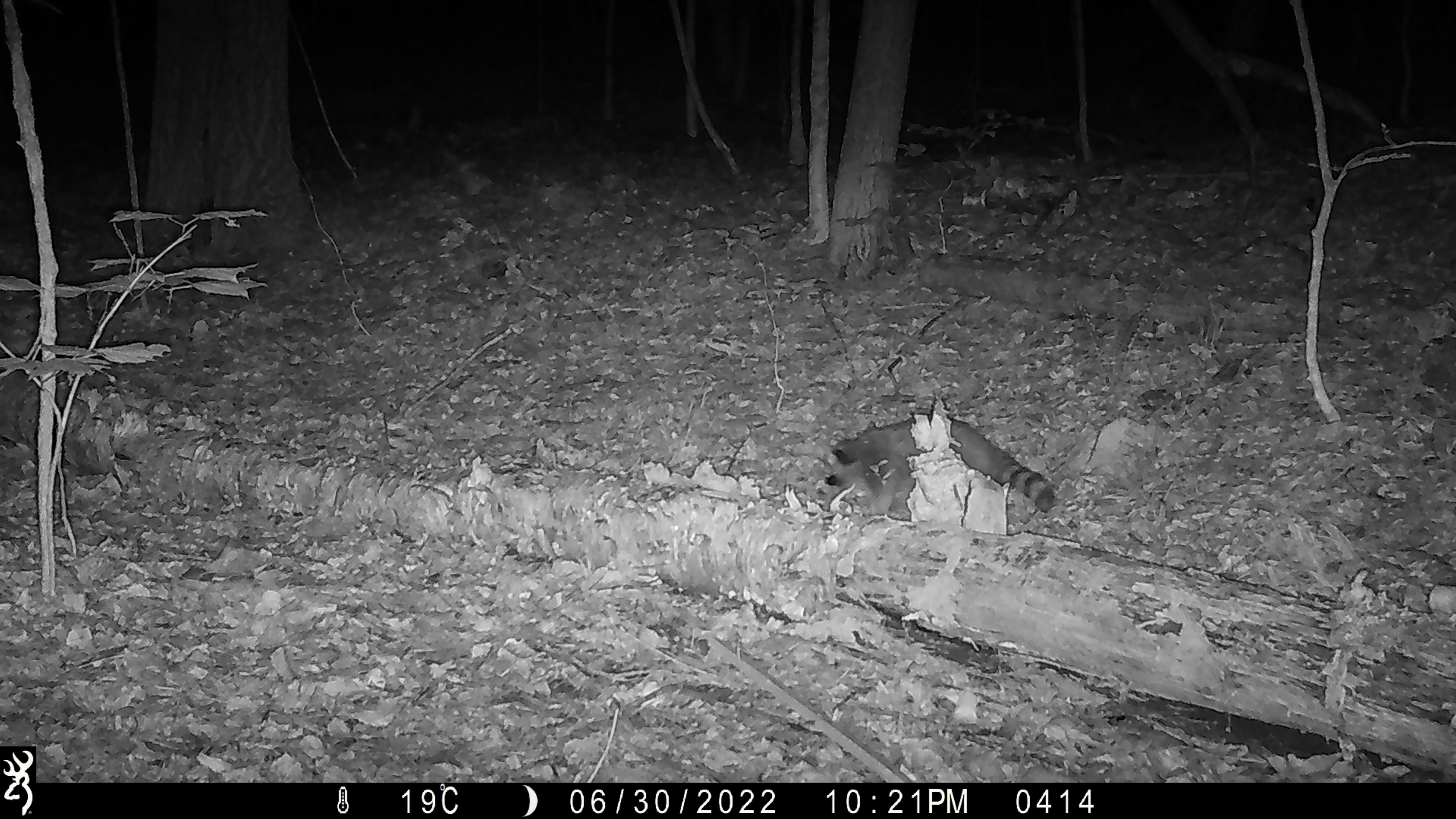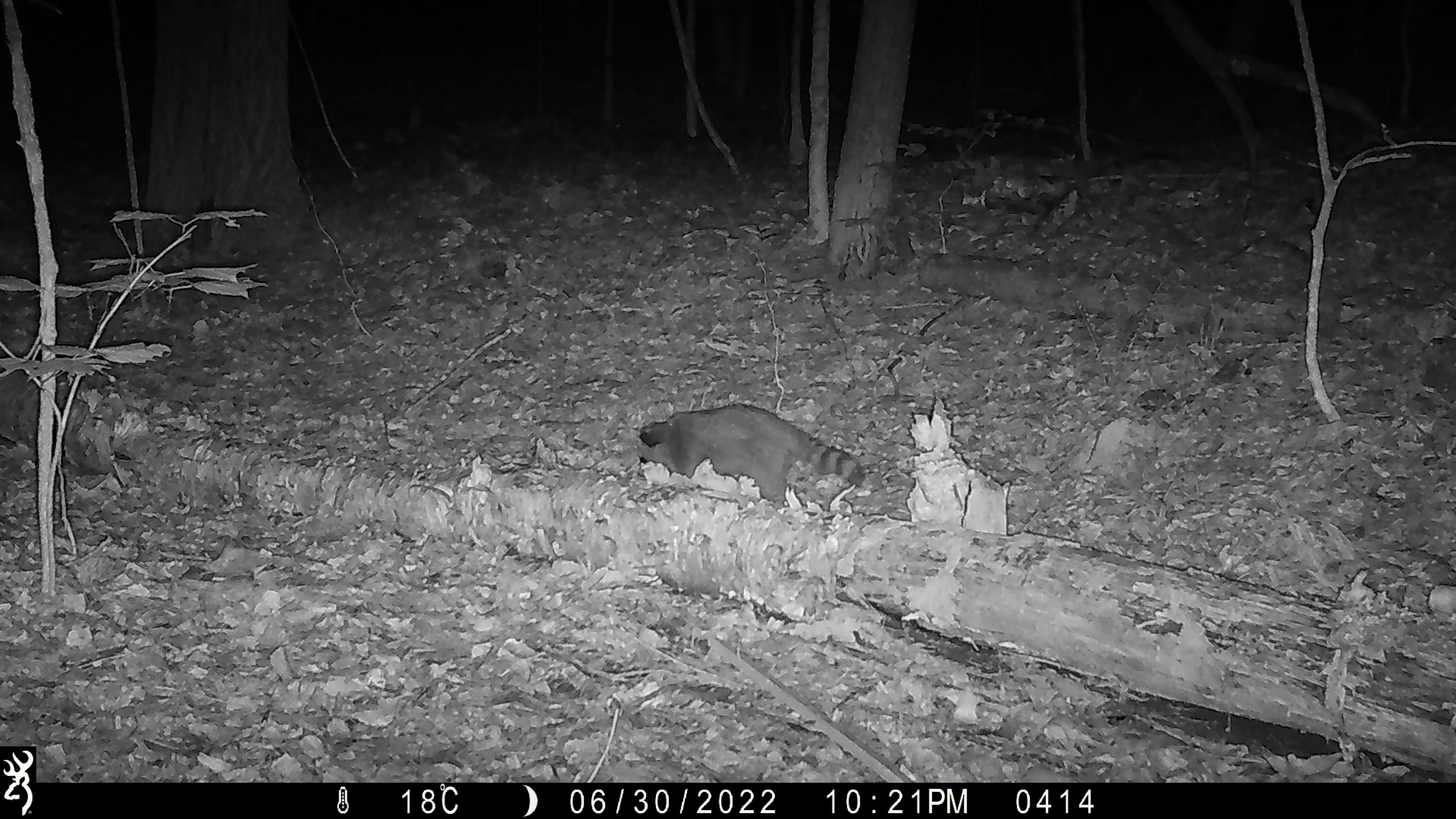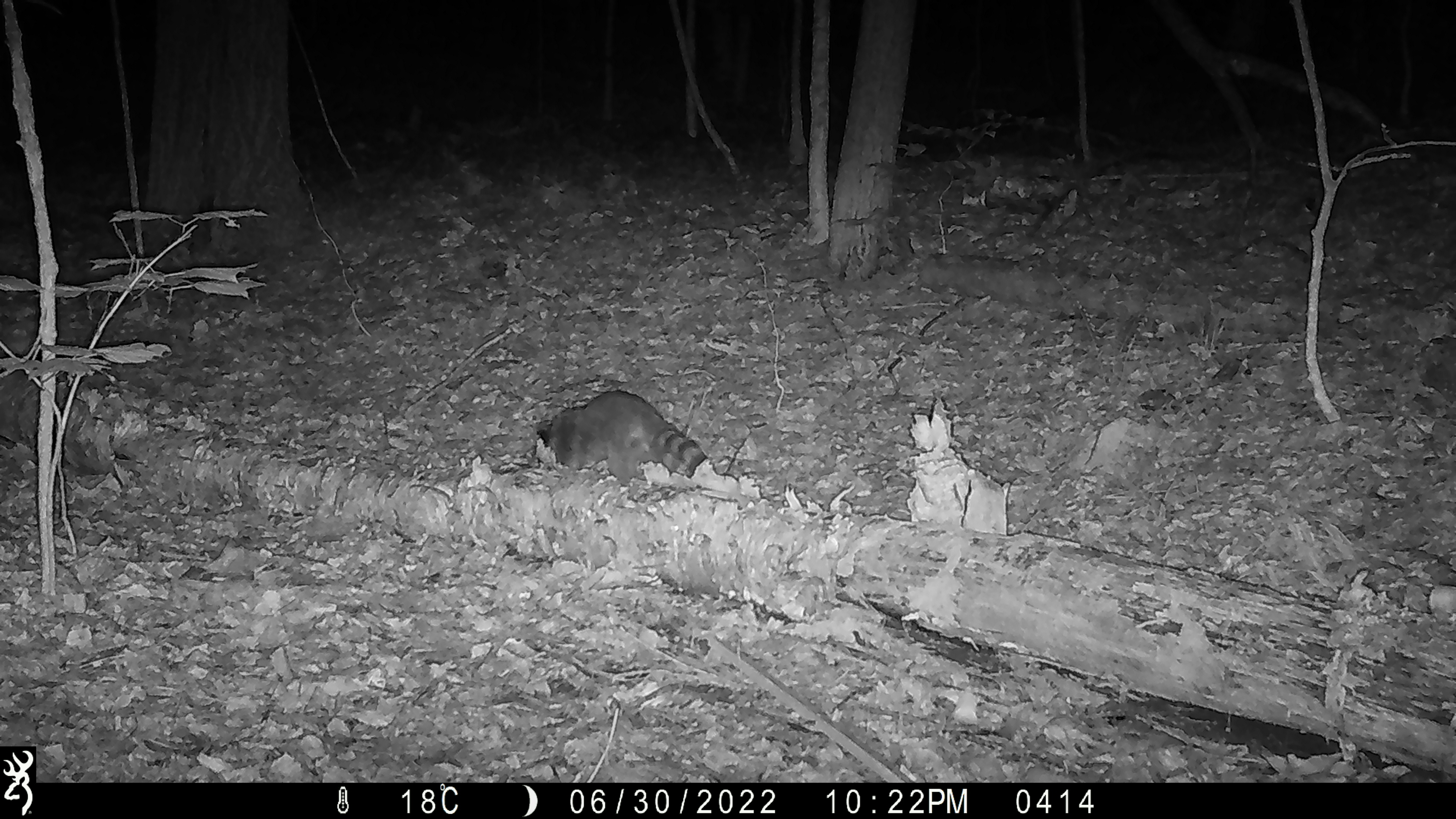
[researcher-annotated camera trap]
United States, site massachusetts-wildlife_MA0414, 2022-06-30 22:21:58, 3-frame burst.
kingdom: Animalia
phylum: Chordata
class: Mammalia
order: Carnivora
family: Procyonidae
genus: Procyon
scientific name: Procyon lotor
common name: raccoon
Raccoon (Procyon lotor).